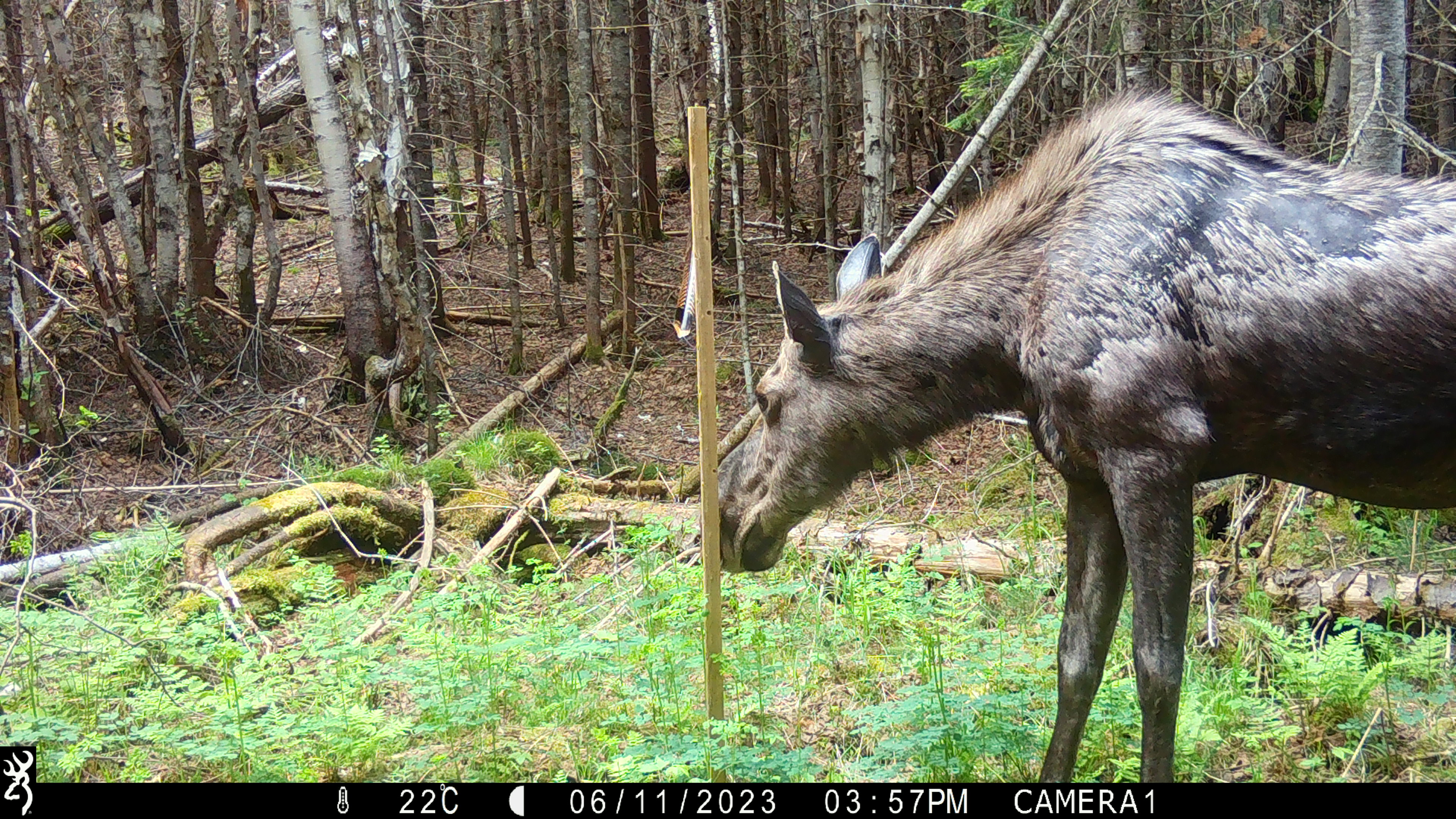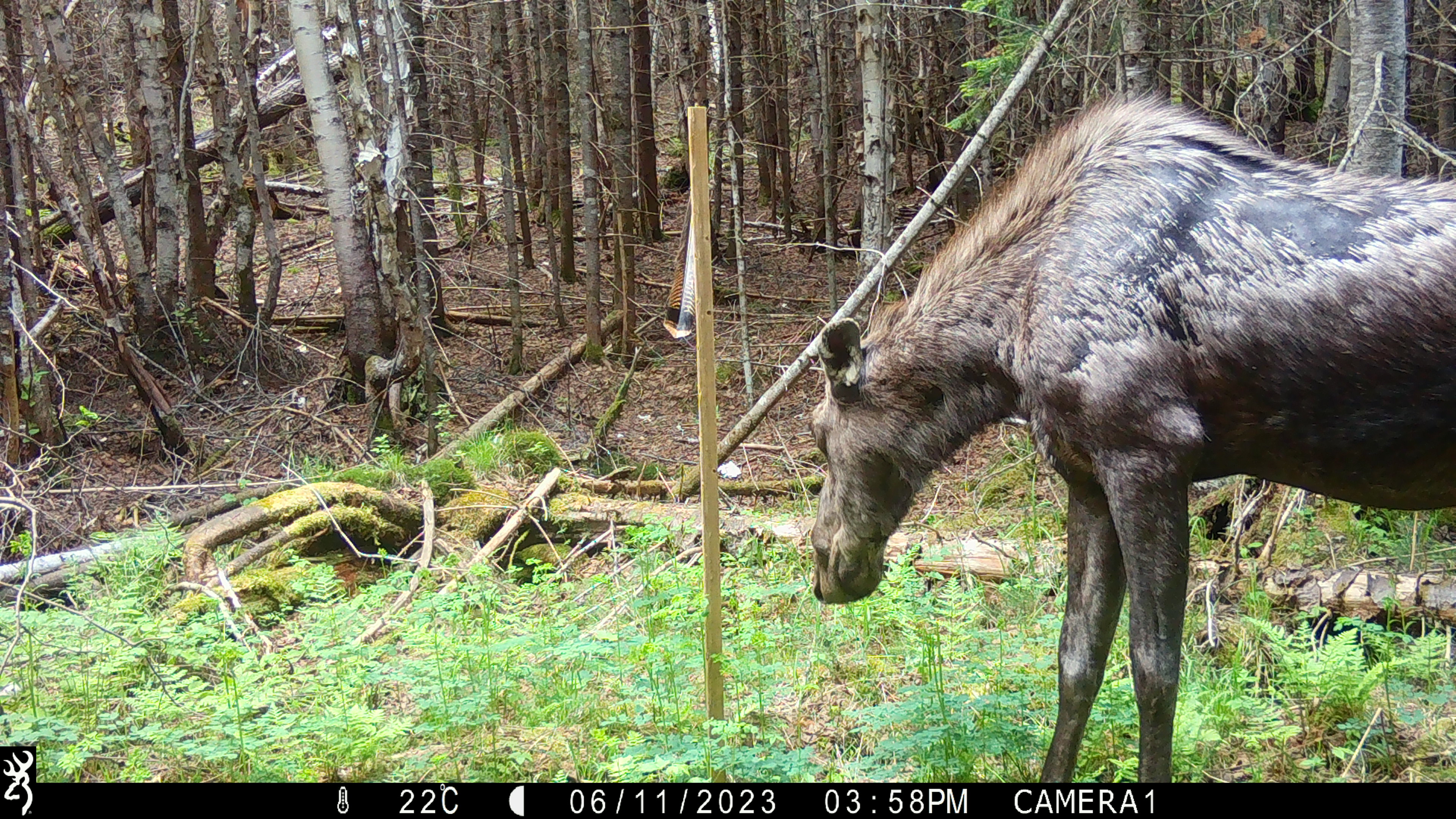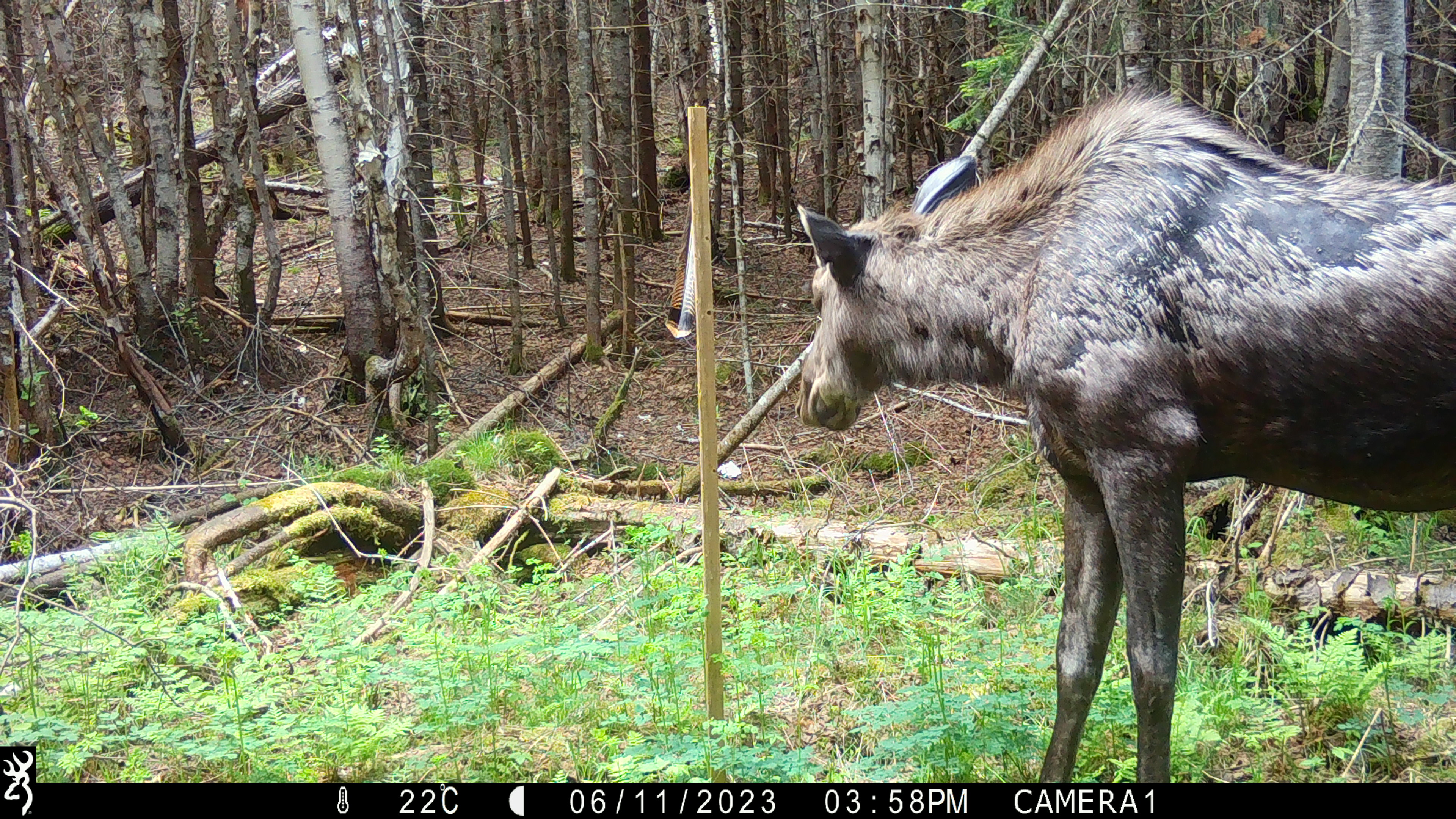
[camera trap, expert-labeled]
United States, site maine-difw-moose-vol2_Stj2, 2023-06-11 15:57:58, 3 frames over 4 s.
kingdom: Animalia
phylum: Chordata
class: Mammalia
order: Artiodactyla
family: Cervidae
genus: Alces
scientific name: Alces alces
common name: moose